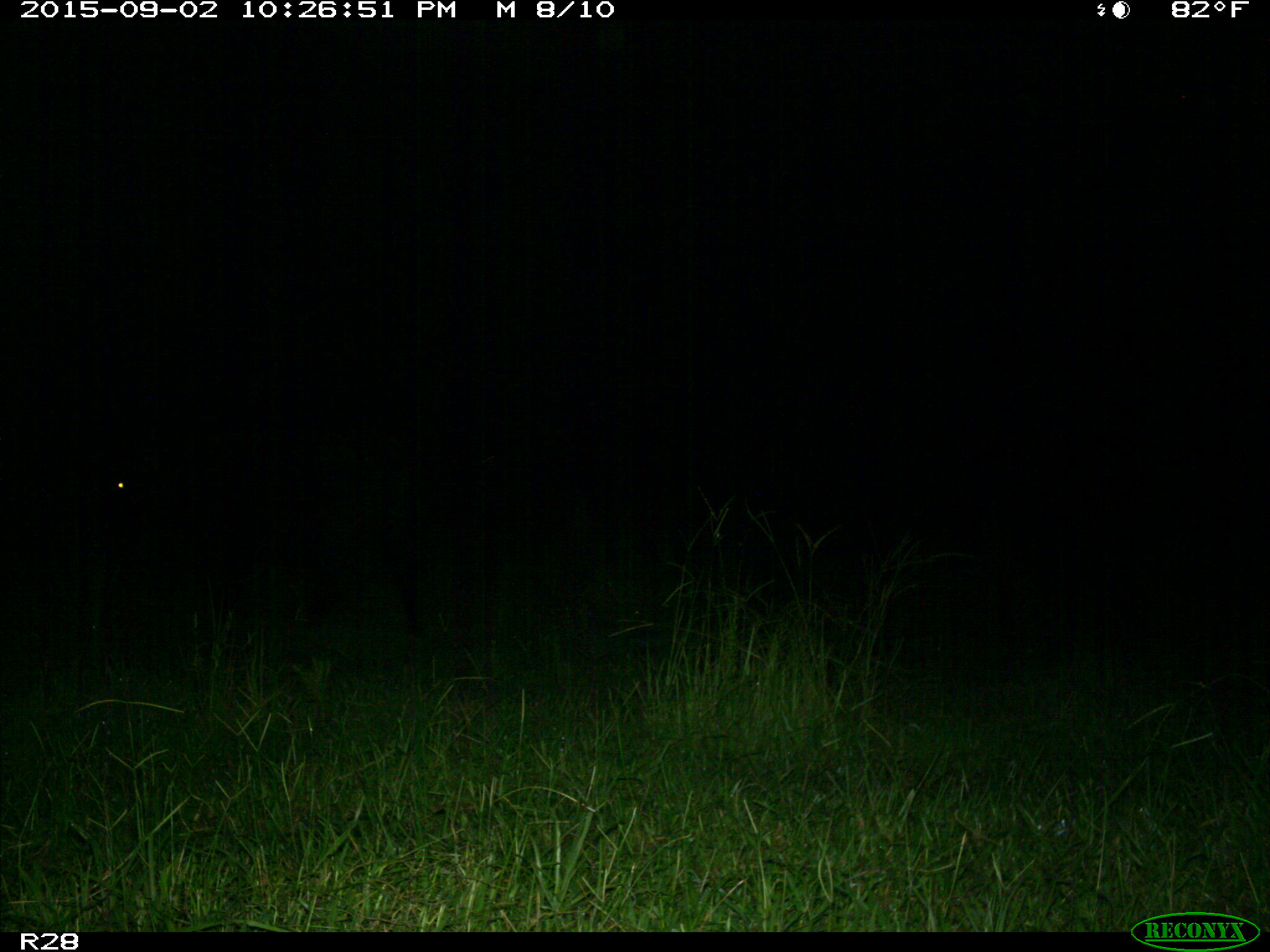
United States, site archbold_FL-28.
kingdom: Animalia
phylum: Chordata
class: Mammalia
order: Artiodactyla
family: Bovidae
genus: Bos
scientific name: Bos taurus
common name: domestic cow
Bos taurus (domestic cow).